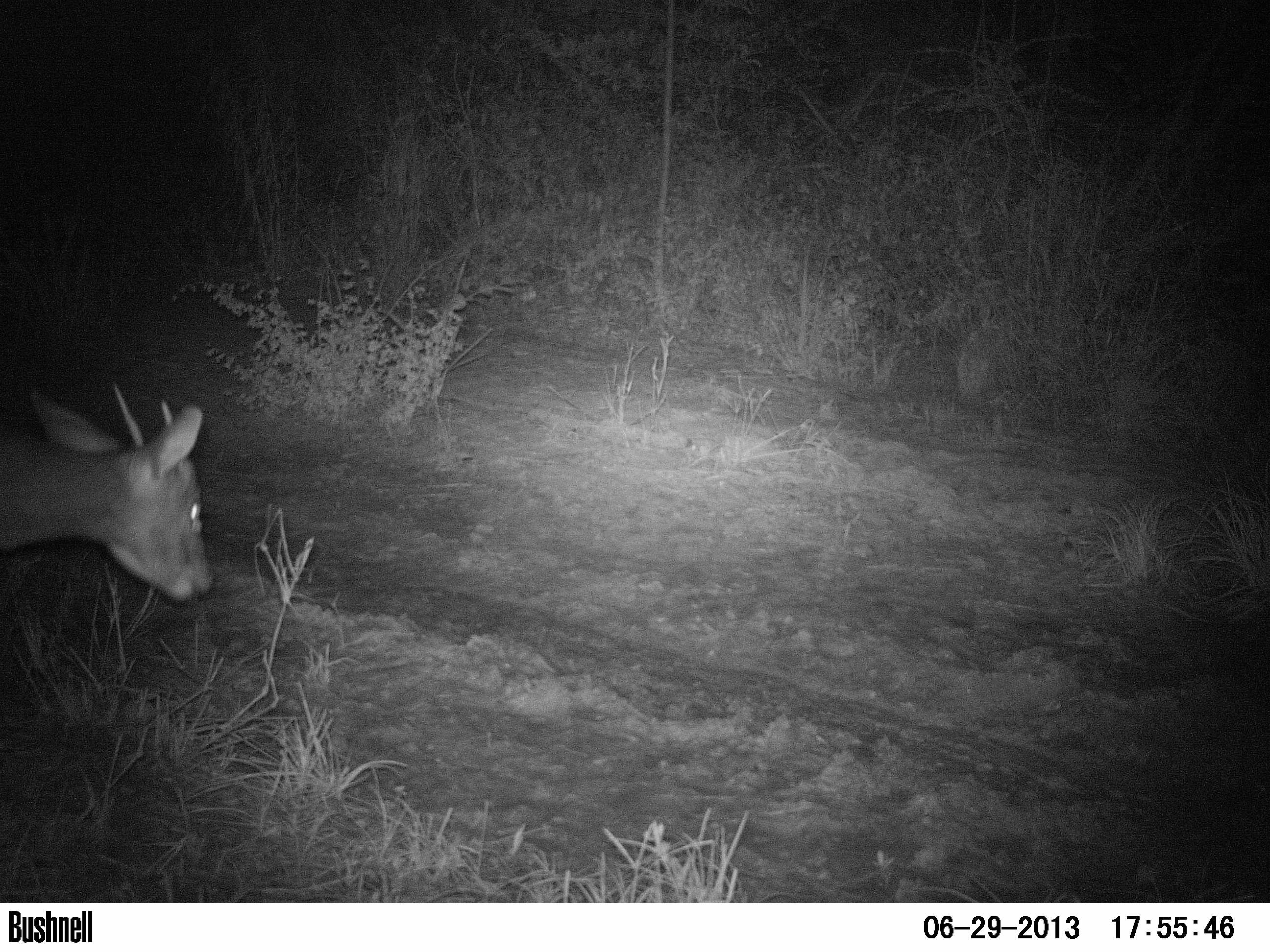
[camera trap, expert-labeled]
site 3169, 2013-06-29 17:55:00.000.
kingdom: Animalia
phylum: Chordata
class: Mammalia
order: Artiodactyla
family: Cervidae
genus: Mazama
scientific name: Mazama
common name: brockets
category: mazama sp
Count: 1.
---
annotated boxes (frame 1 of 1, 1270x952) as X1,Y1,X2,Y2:
mazama sp: 1,382,213,603